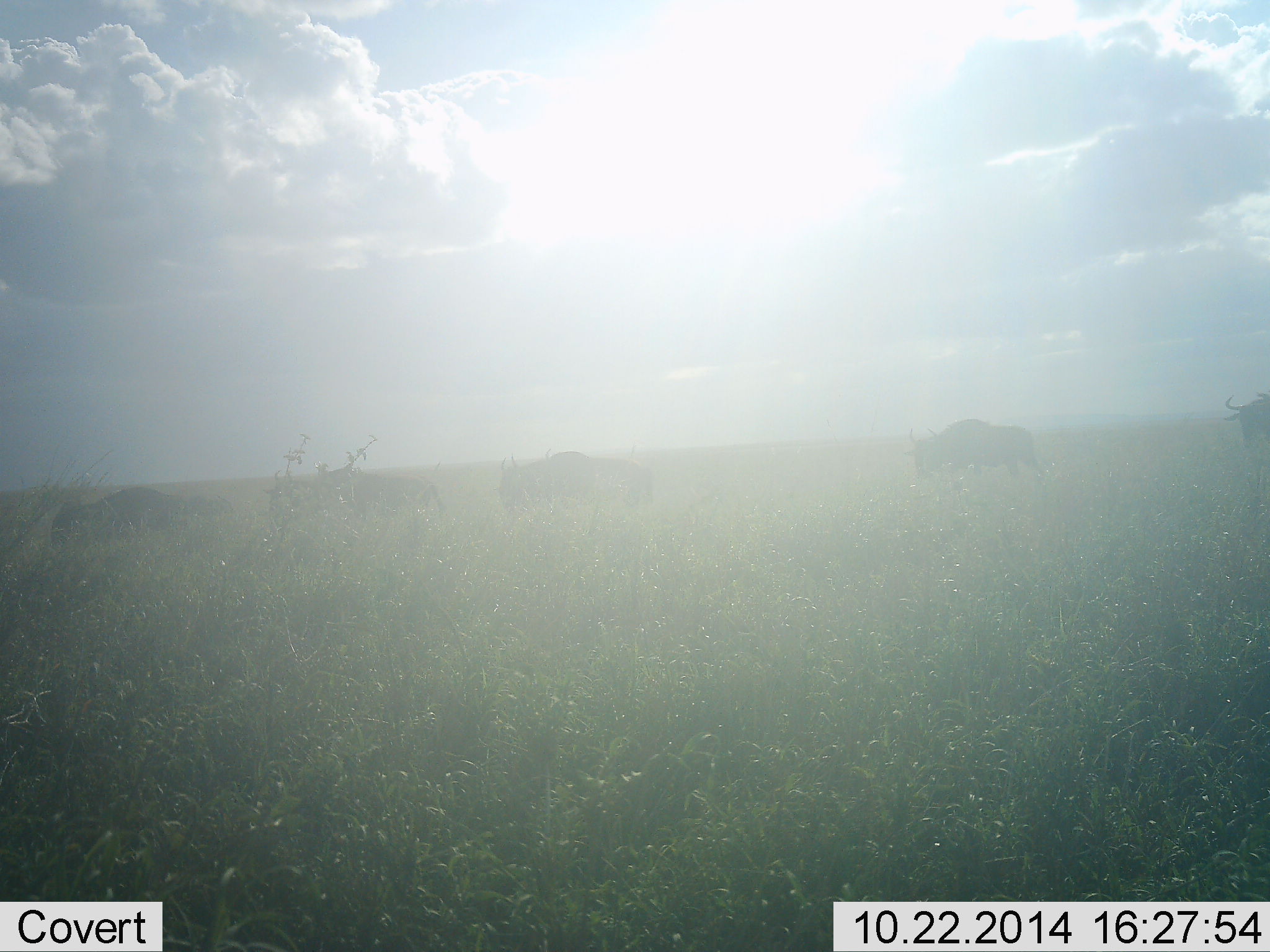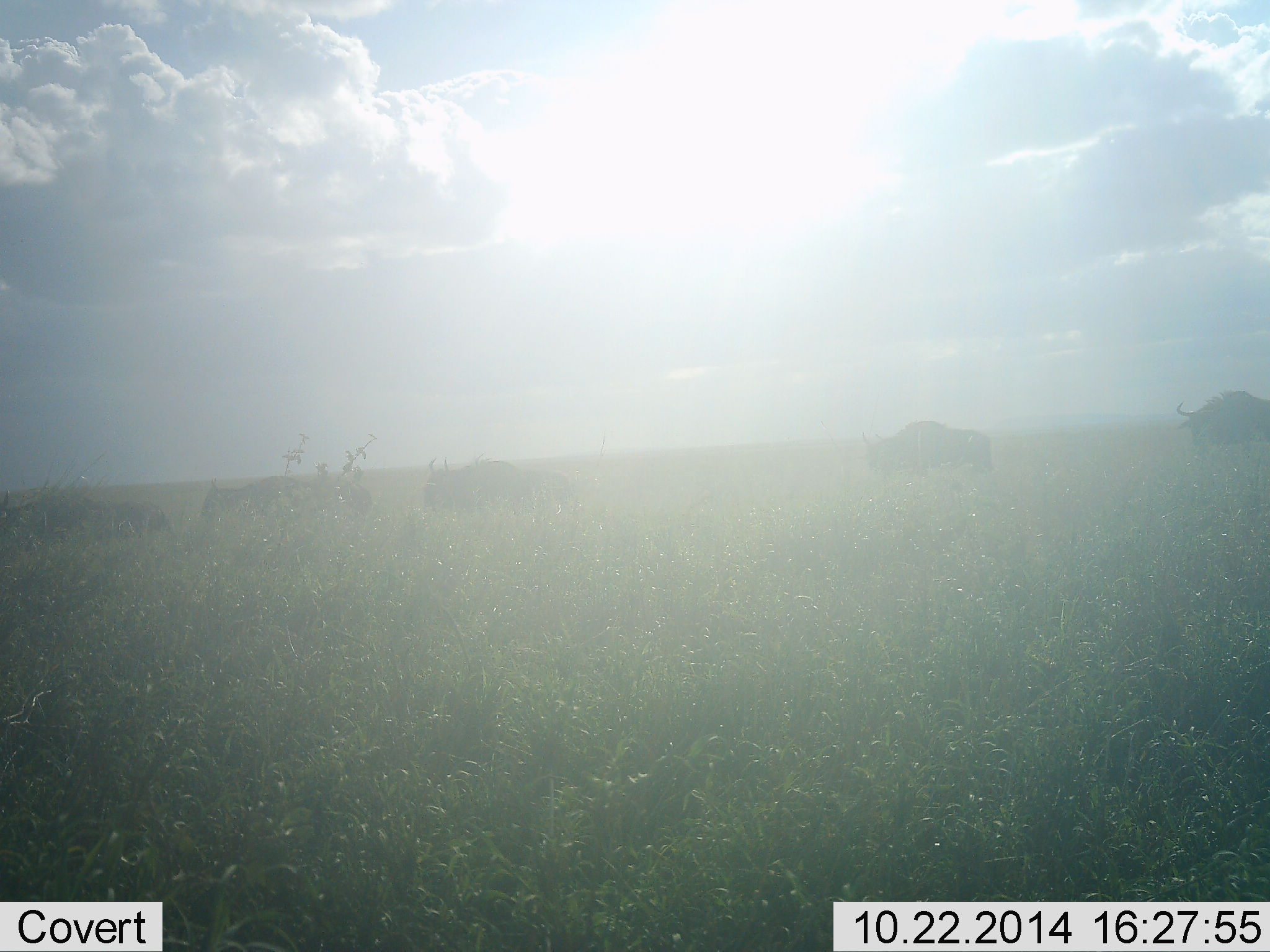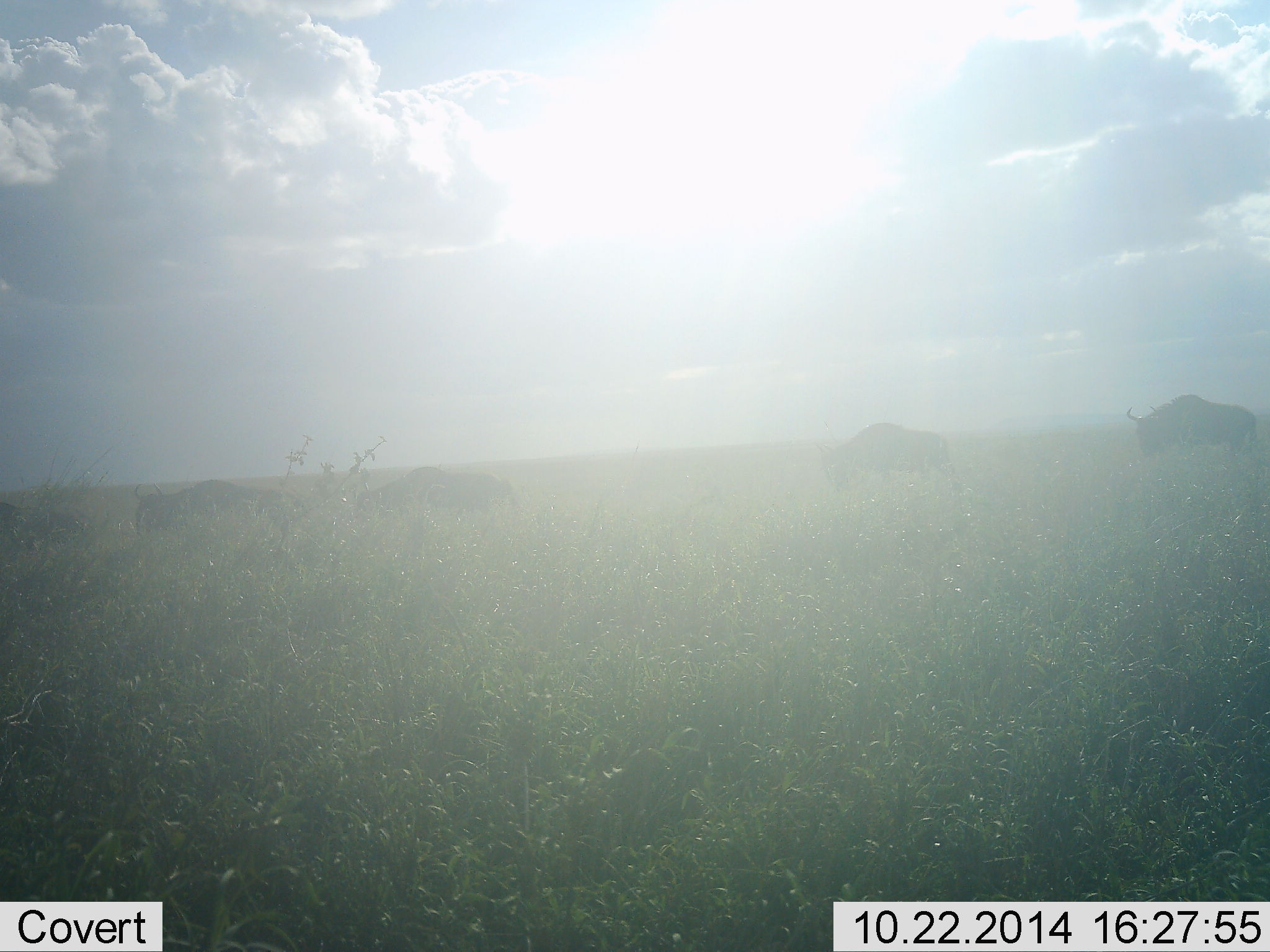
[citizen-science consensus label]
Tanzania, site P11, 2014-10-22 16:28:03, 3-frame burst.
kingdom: Animalia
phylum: Chordata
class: Mammalia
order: Artiodactyla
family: Bovidae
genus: Connochaetes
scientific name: Connochaetes taurinus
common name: blue wildebeest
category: wildebeest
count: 5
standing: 0%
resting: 0%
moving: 100%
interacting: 0%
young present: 0%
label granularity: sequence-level